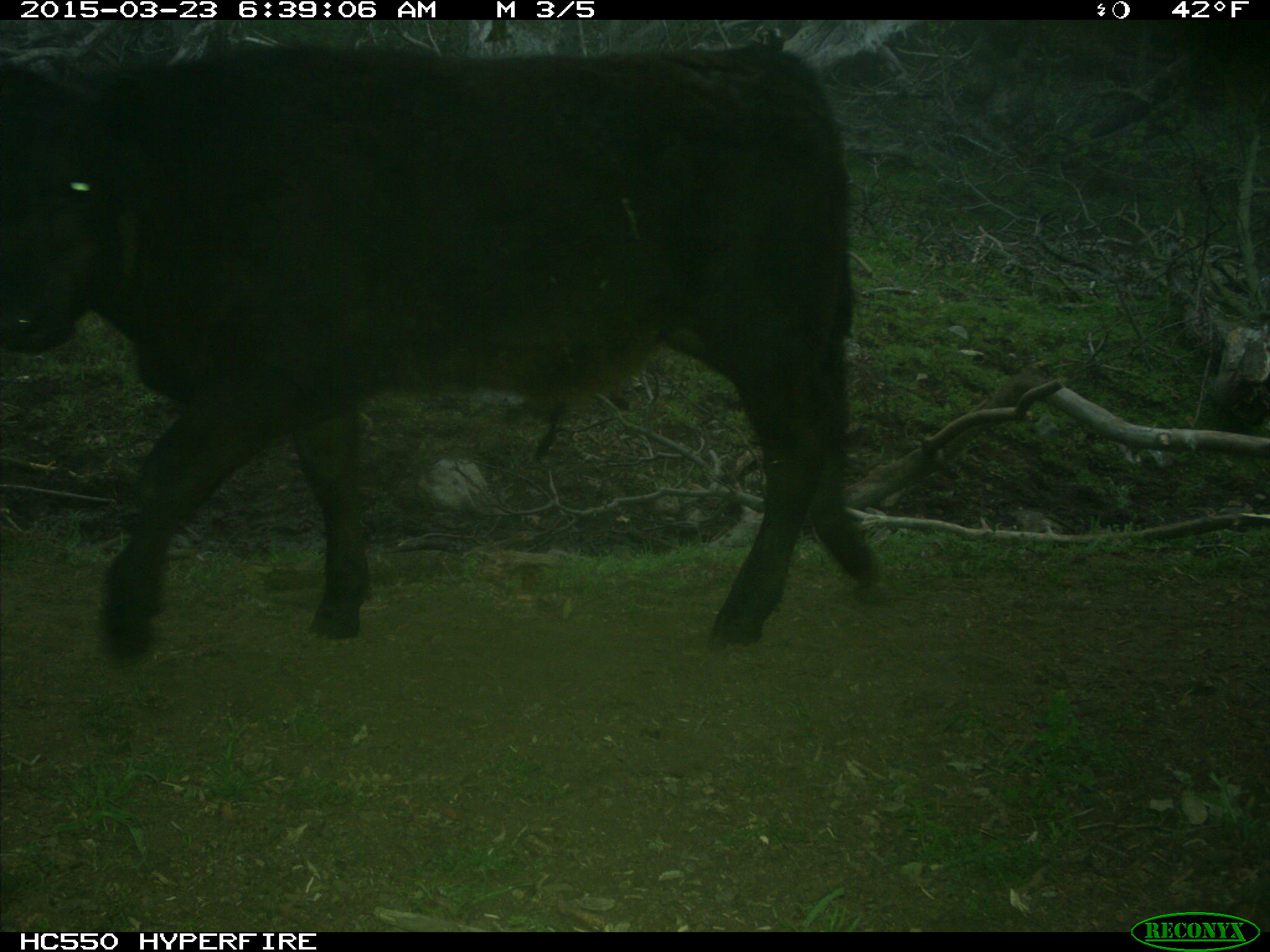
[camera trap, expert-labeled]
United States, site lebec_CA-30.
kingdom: Animalia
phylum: Chordata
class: Mammalia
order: Artiodactyla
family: Bovidae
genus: Bos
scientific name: Bos taurus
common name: domestic cow